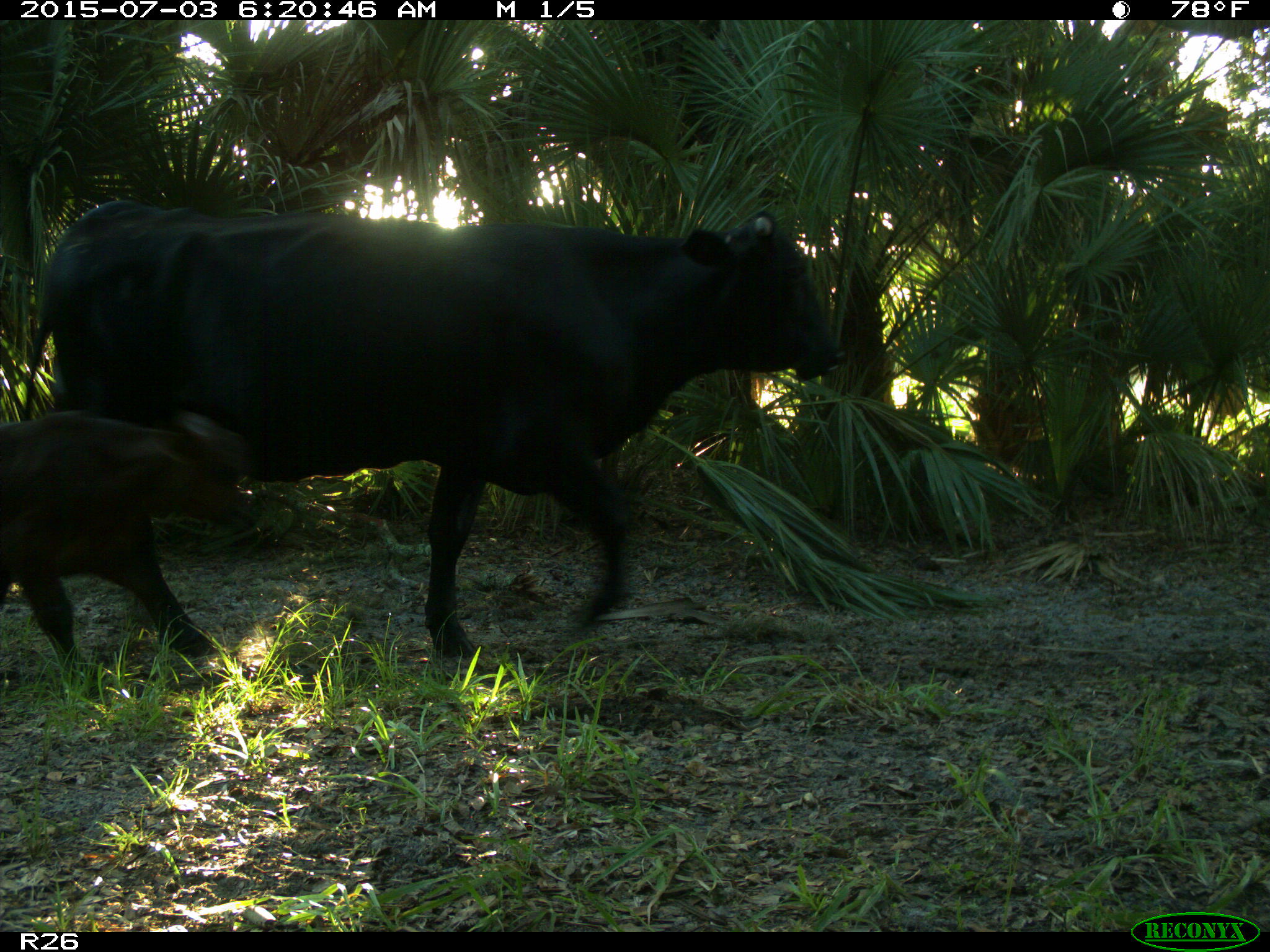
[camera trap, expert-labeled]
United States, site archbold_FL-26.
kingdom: Animalia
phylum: Chordata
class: Mammalia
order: Artiodactyla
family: Bovidae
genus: Bos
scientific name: Bos taurus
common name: domestic cow